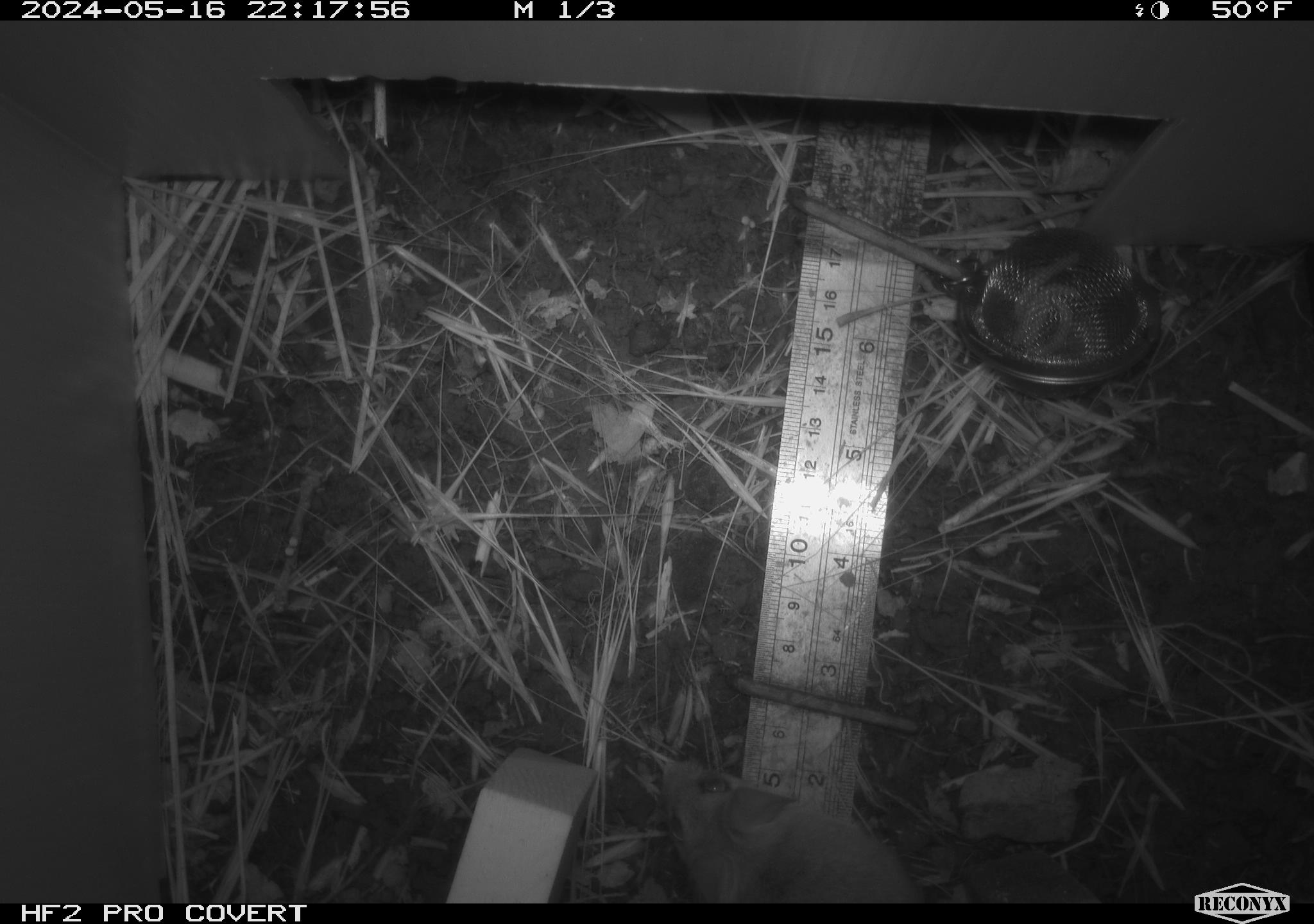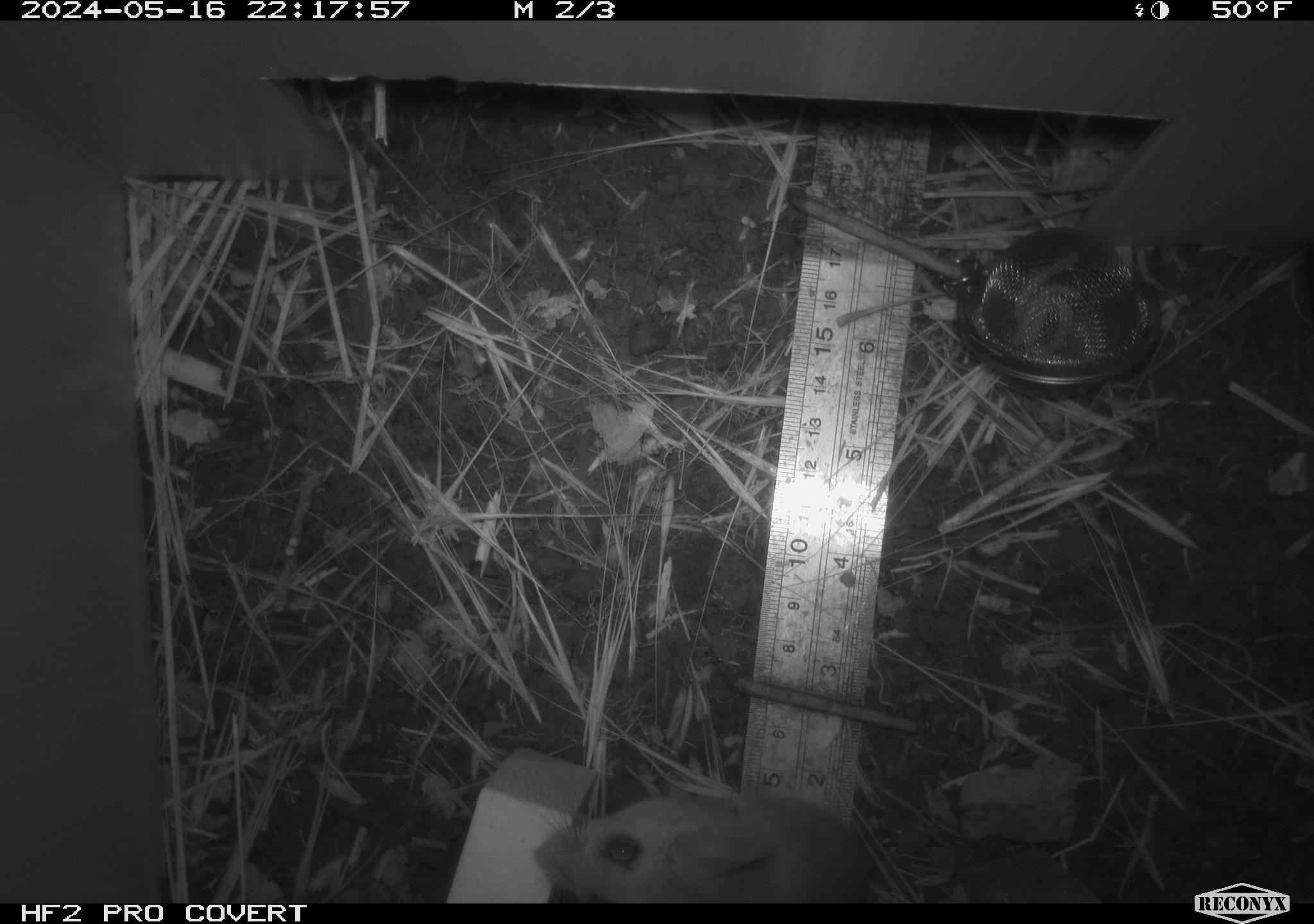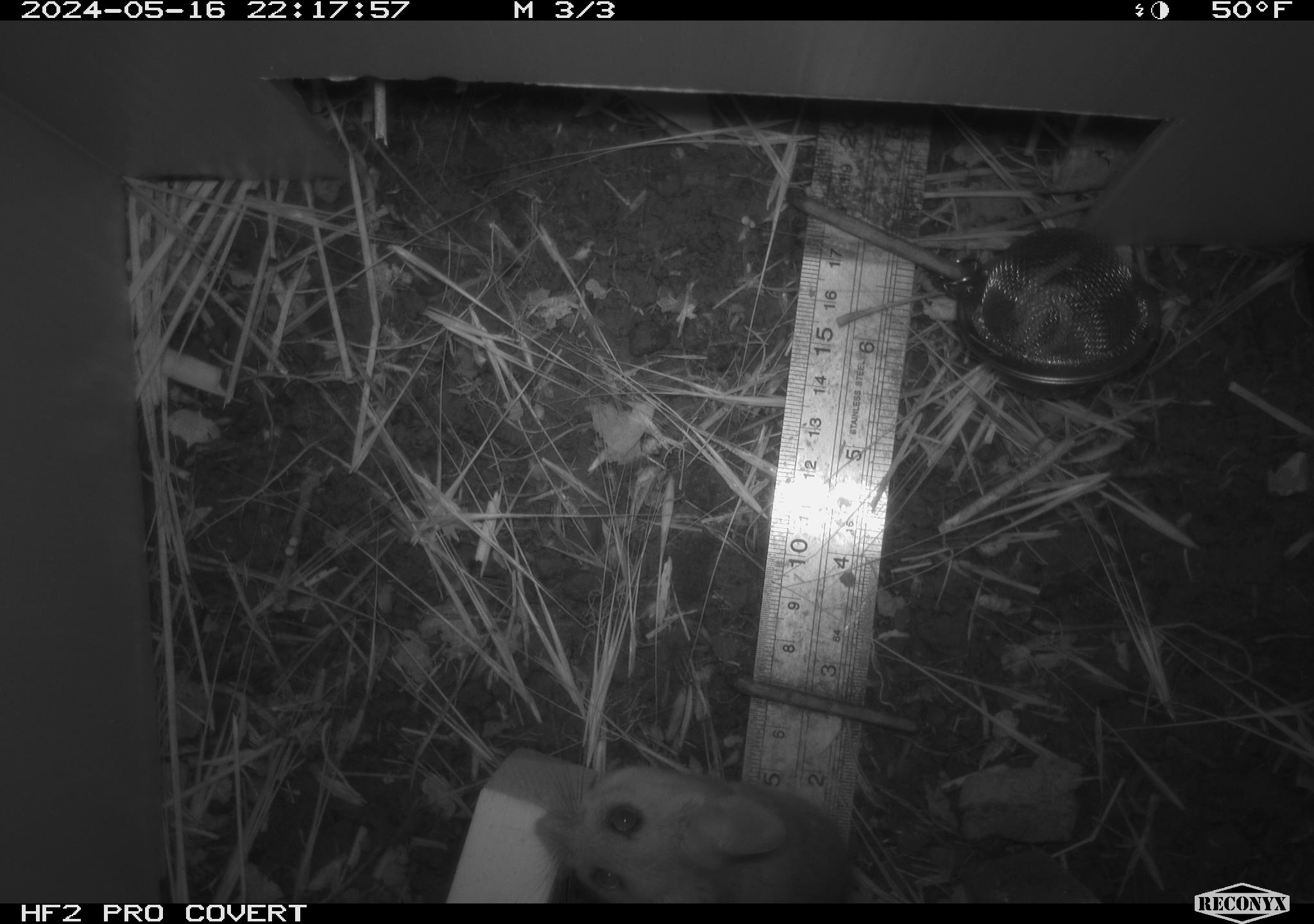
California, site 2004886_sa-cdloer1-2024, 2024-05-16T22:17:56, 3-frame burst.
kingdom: Animalia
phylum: Chordata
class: Mammalia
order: Rodentia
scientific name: Rodentia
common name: mouse species